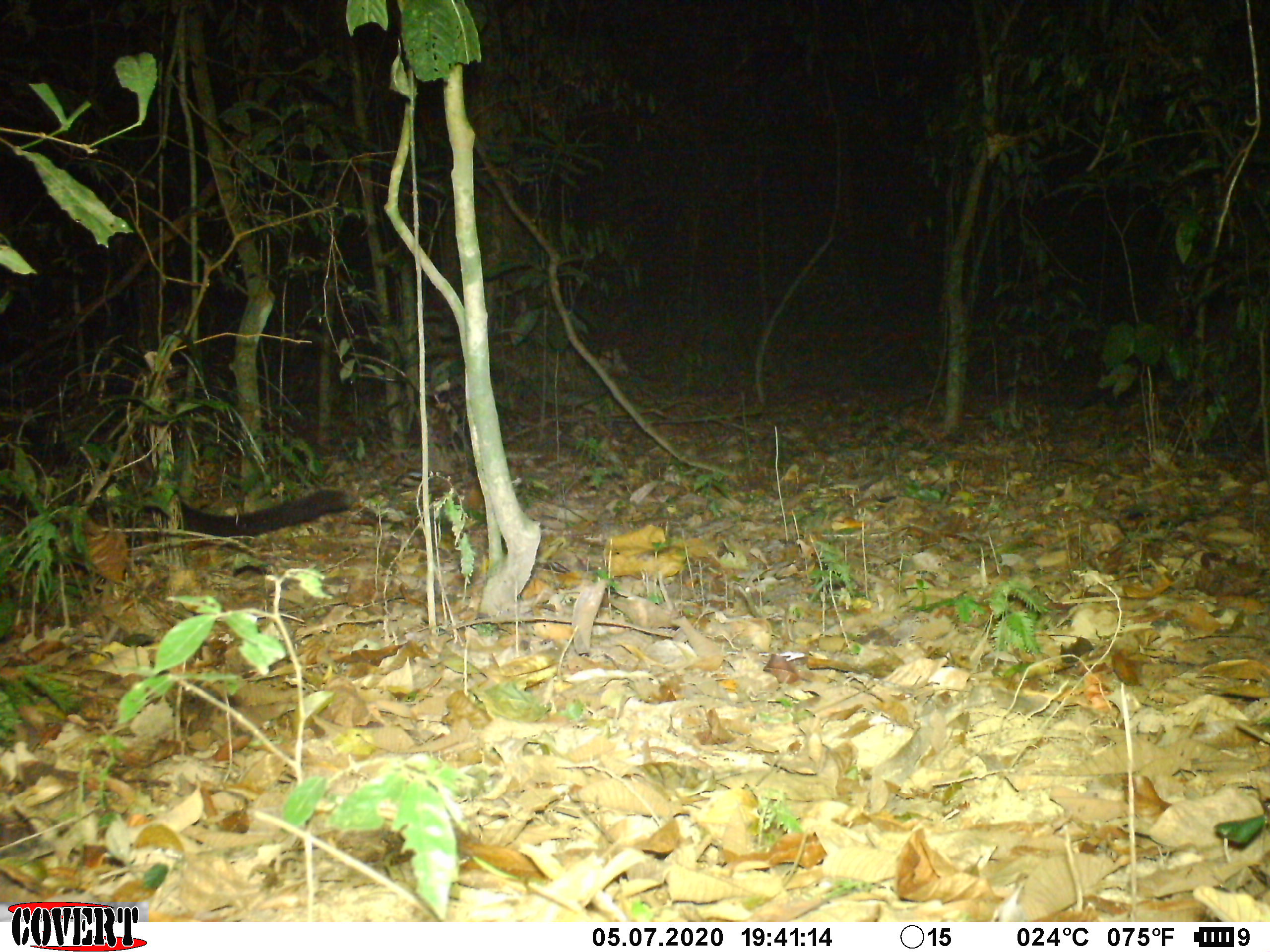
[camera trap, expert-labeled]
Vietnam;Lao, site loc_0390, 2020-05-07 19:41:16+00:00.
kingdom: Animalia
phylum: Chordata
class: Mammalia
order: Carnivora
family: Viverridae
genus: Paradoxurus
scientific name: Paradoxurus hermaphroditus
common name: common palm civet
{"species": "common palm civet (Paradoxurus hermaphroditus)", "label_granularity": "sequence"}